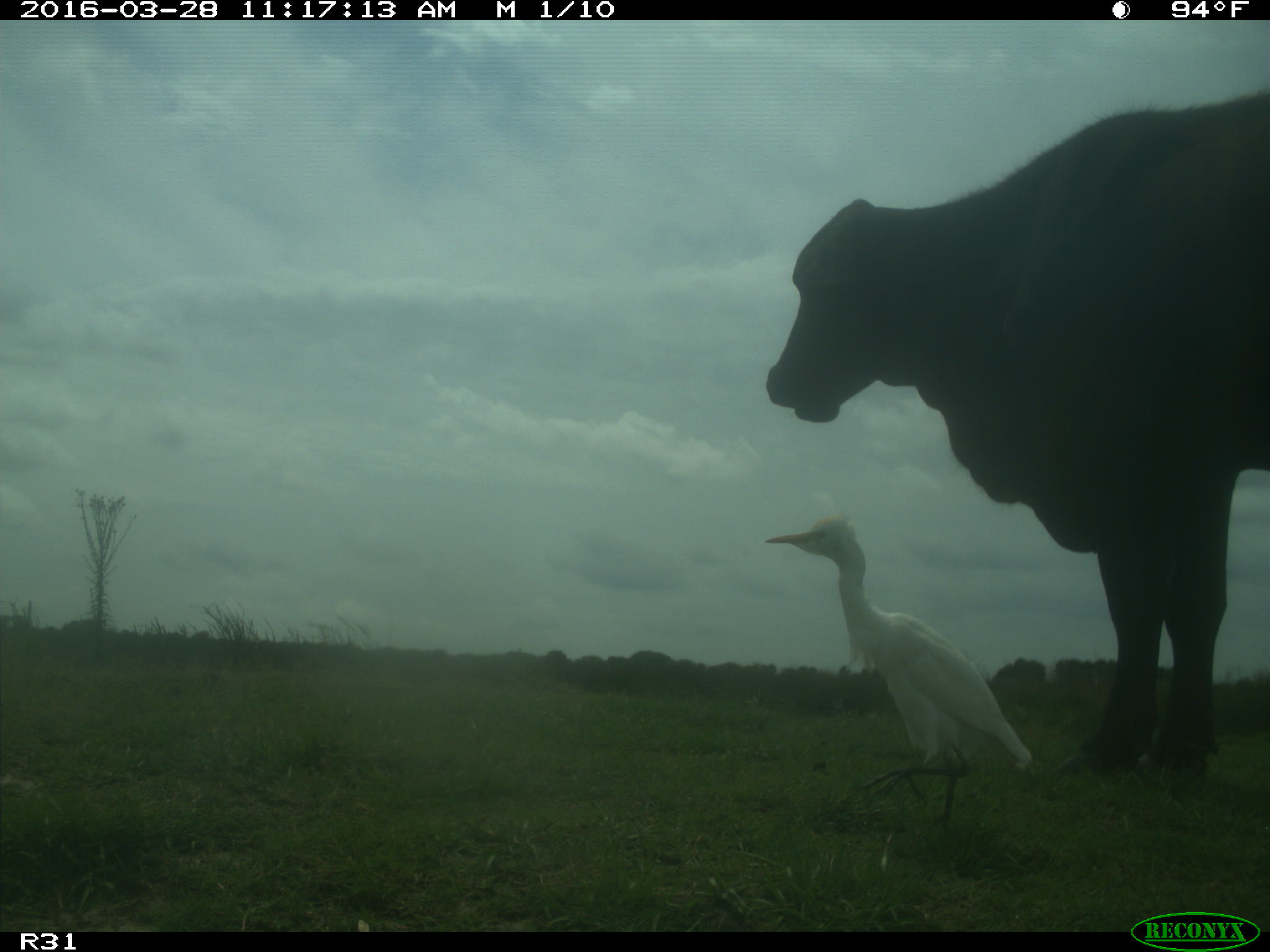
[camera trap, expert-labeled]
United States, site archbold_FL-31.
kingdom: Animalia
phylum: Chordata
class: Mammalia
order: Artiodactyla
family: Bovidae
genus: Bos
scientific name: Bos taurus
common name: domestic cow